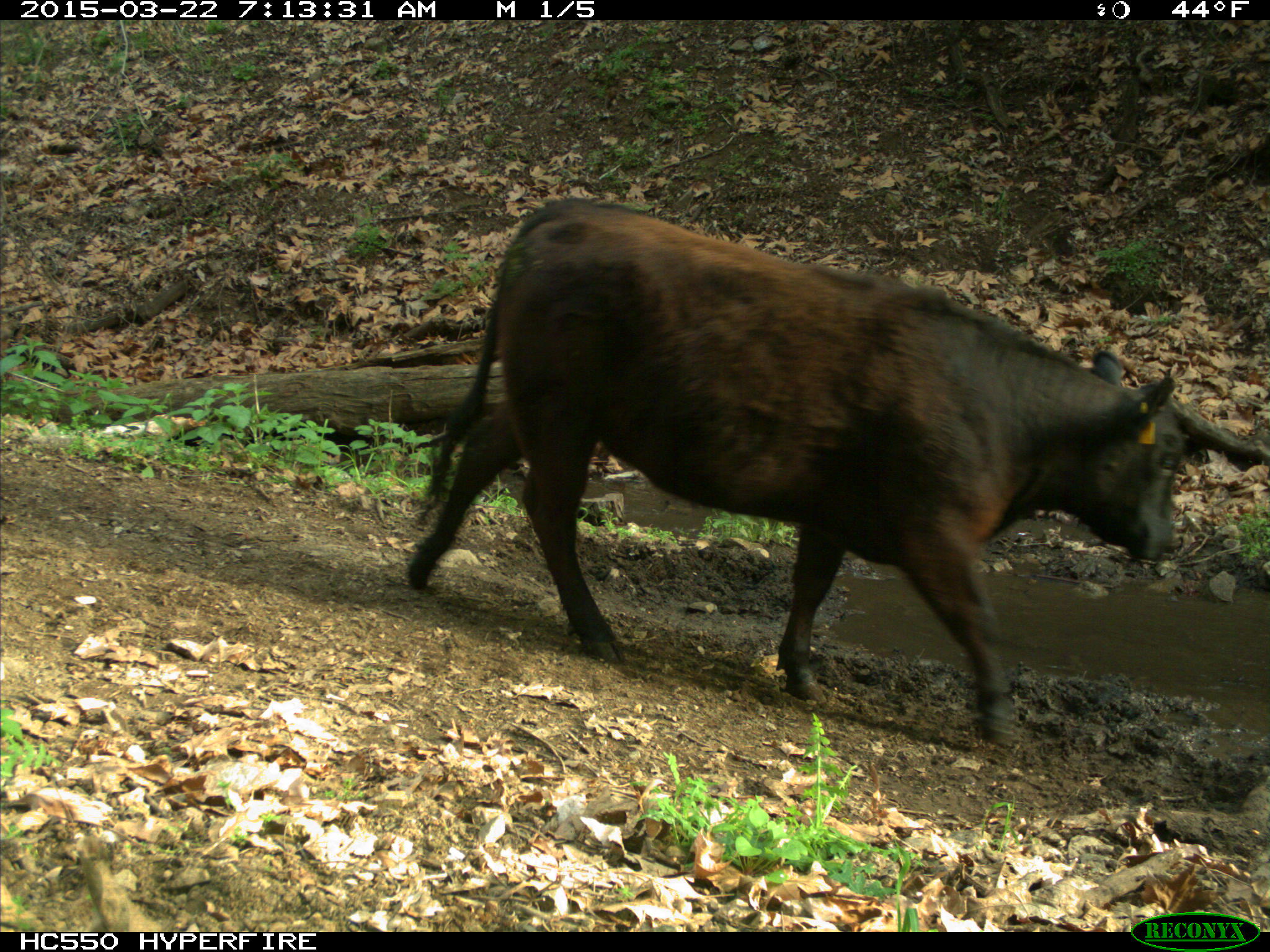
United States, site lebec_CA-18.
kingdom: Animalia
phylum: Chordata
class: Mammalia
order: Artiodactyla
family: Bovidae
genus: Bos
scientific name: Bos taurus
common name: domestic cow